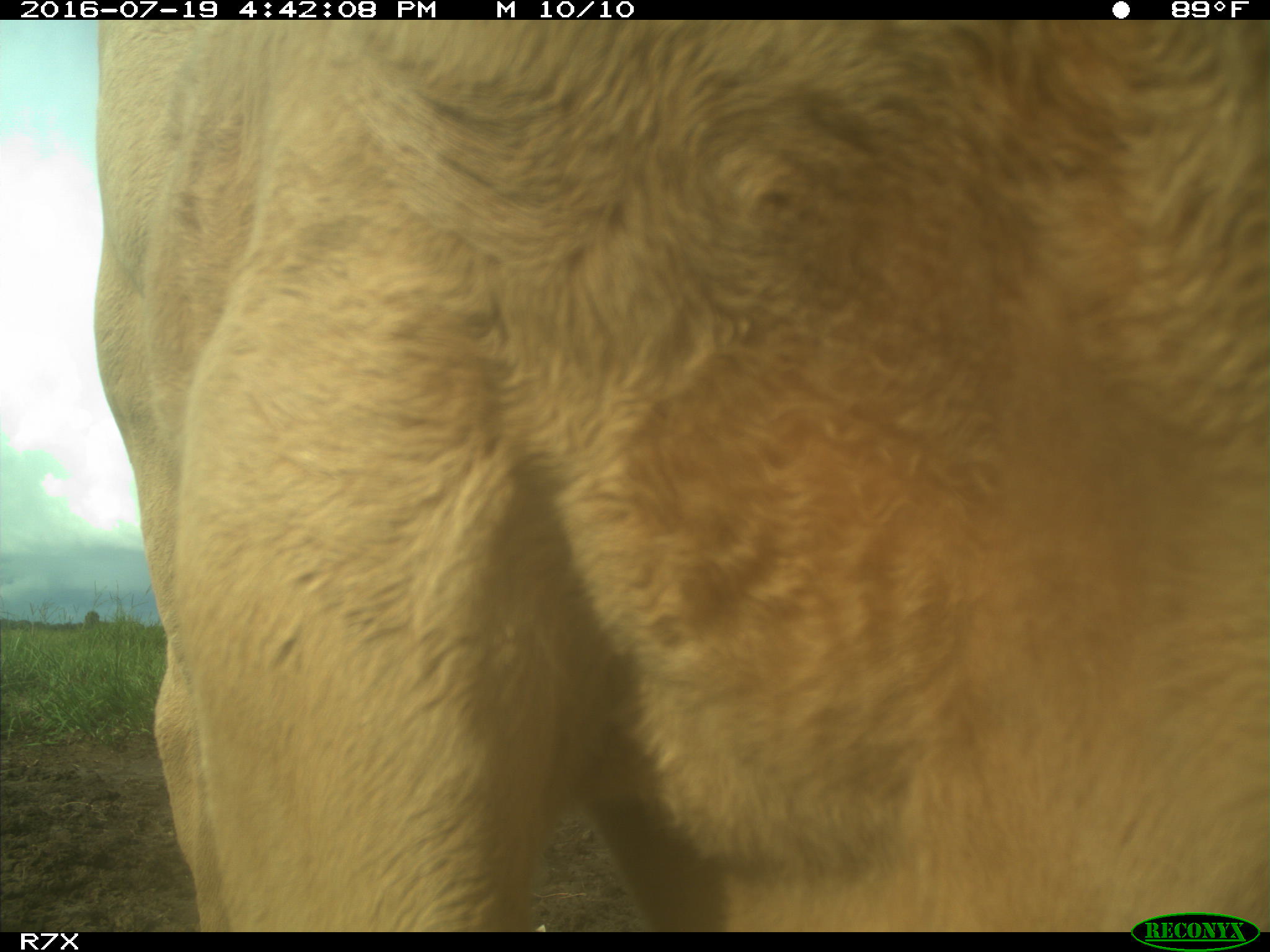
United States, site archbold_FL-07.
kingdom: Animalia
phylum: Chordata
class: Mammalia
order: Artiodactyla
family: Bovidae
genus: Bos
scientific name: Bos taurus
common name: domestic cow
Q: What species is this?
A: Bos taurus (domestic cow).